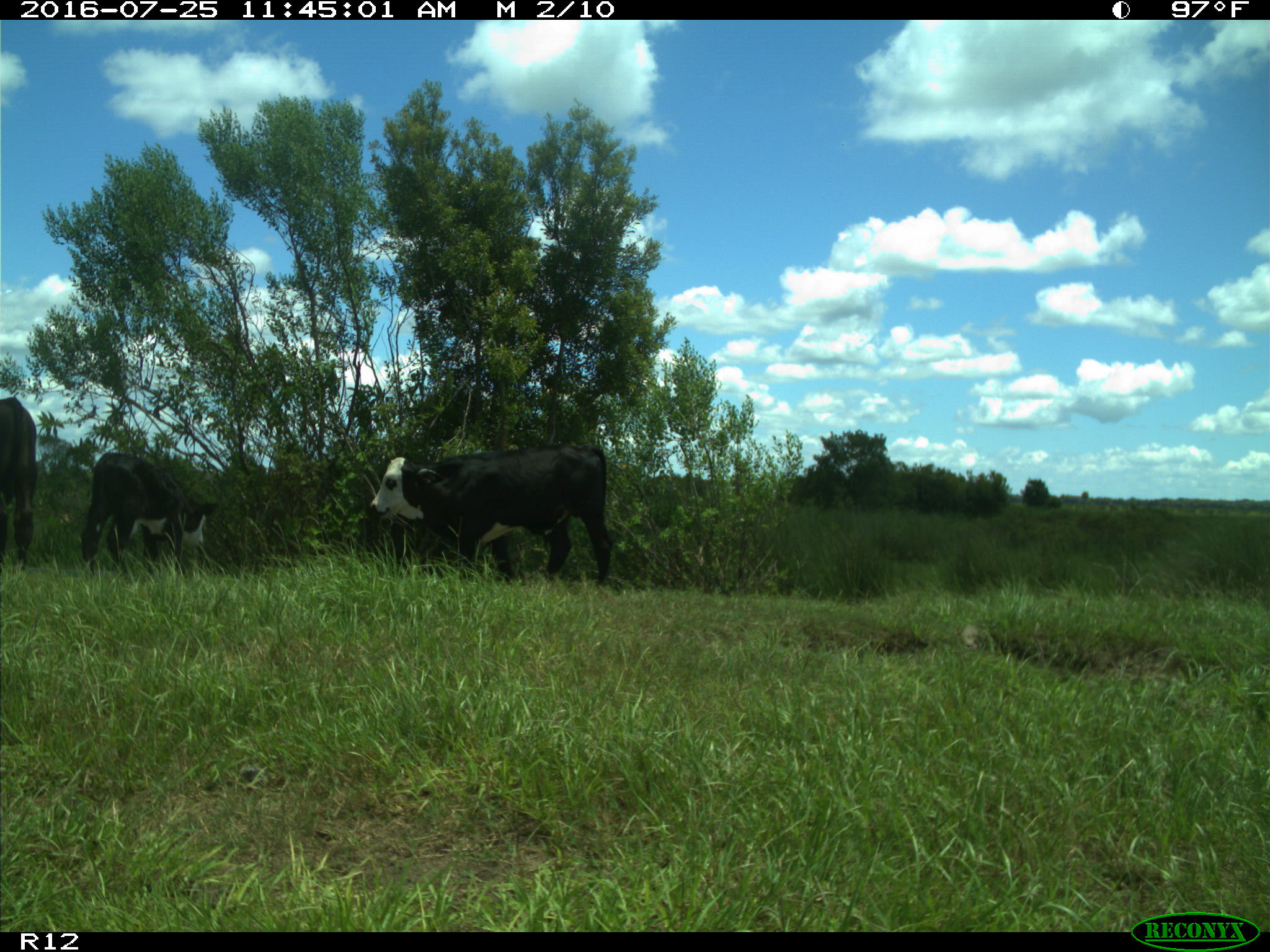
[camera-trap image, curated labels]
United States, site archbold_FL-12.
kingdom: Animalia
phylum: Chordata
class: Mammalia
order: Artiodactyla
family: Bovidae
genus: Bos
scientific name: Bos taurus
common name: domestic cow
Bos taurus (domestic cow).